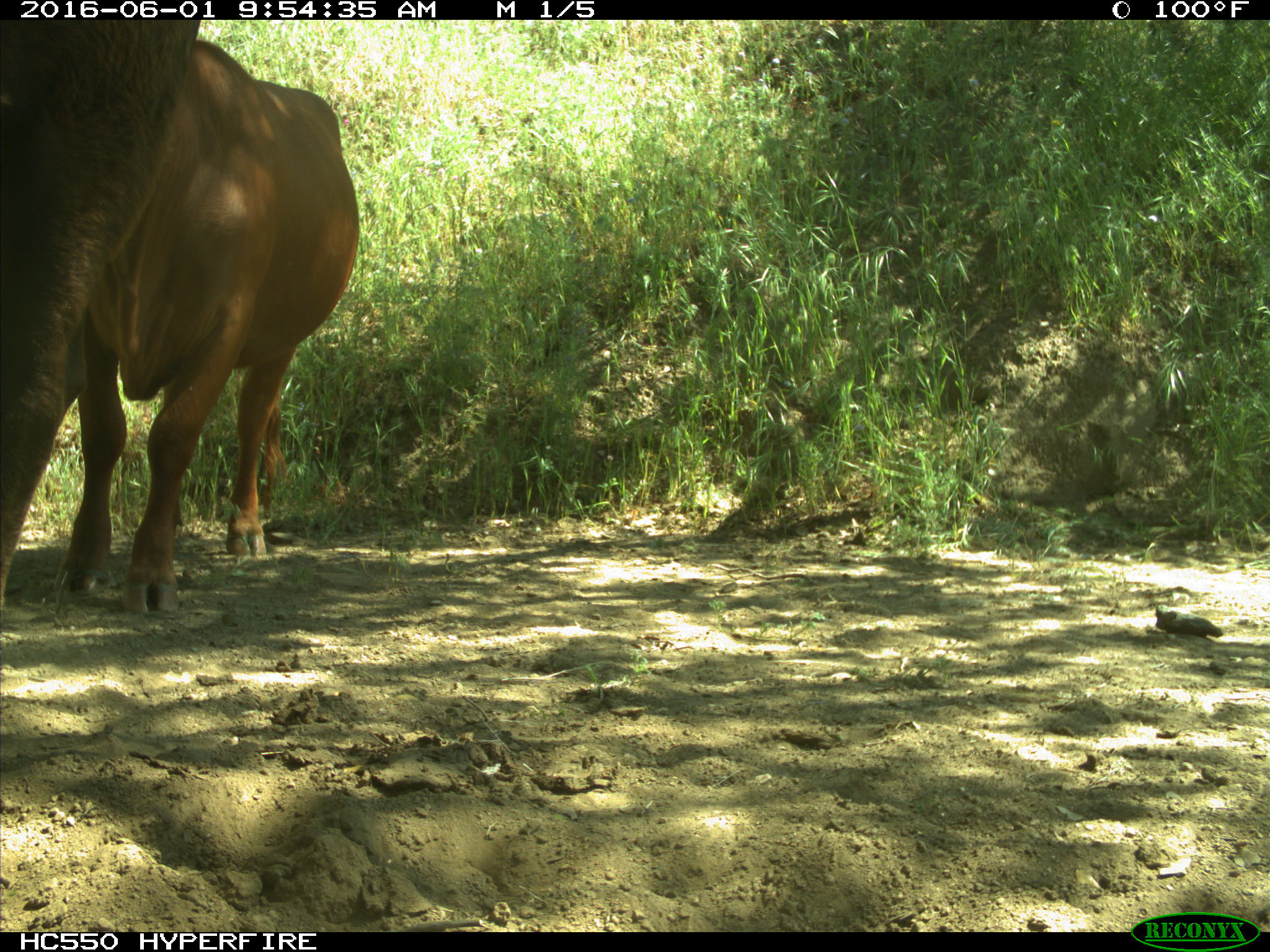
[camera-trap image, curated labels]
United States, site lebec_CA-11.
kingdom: Animalia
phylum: Chordata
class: Mammalia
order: Artiodactyla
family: Bovidae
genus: Bos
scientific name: Bos taurus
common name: domestic cow